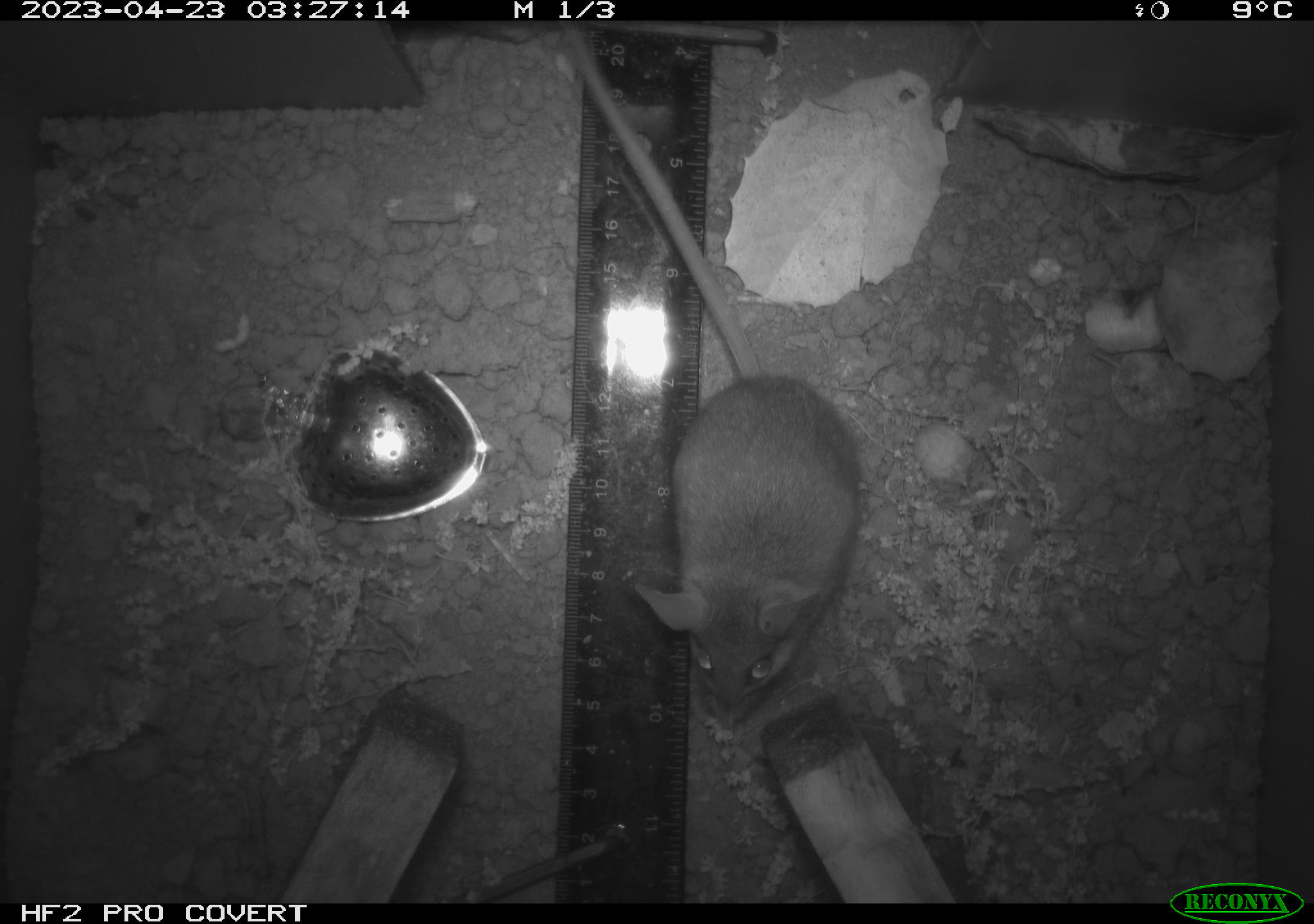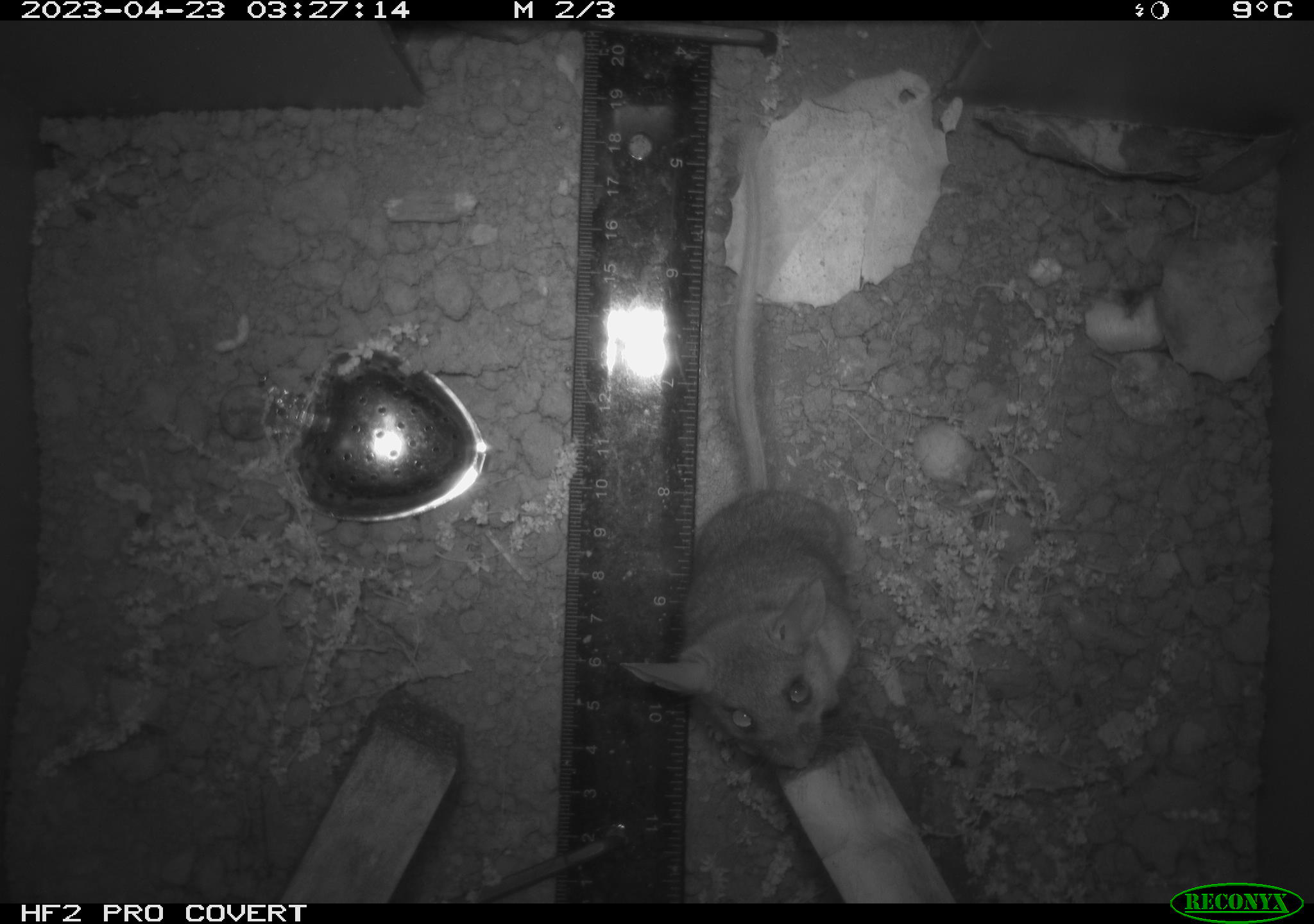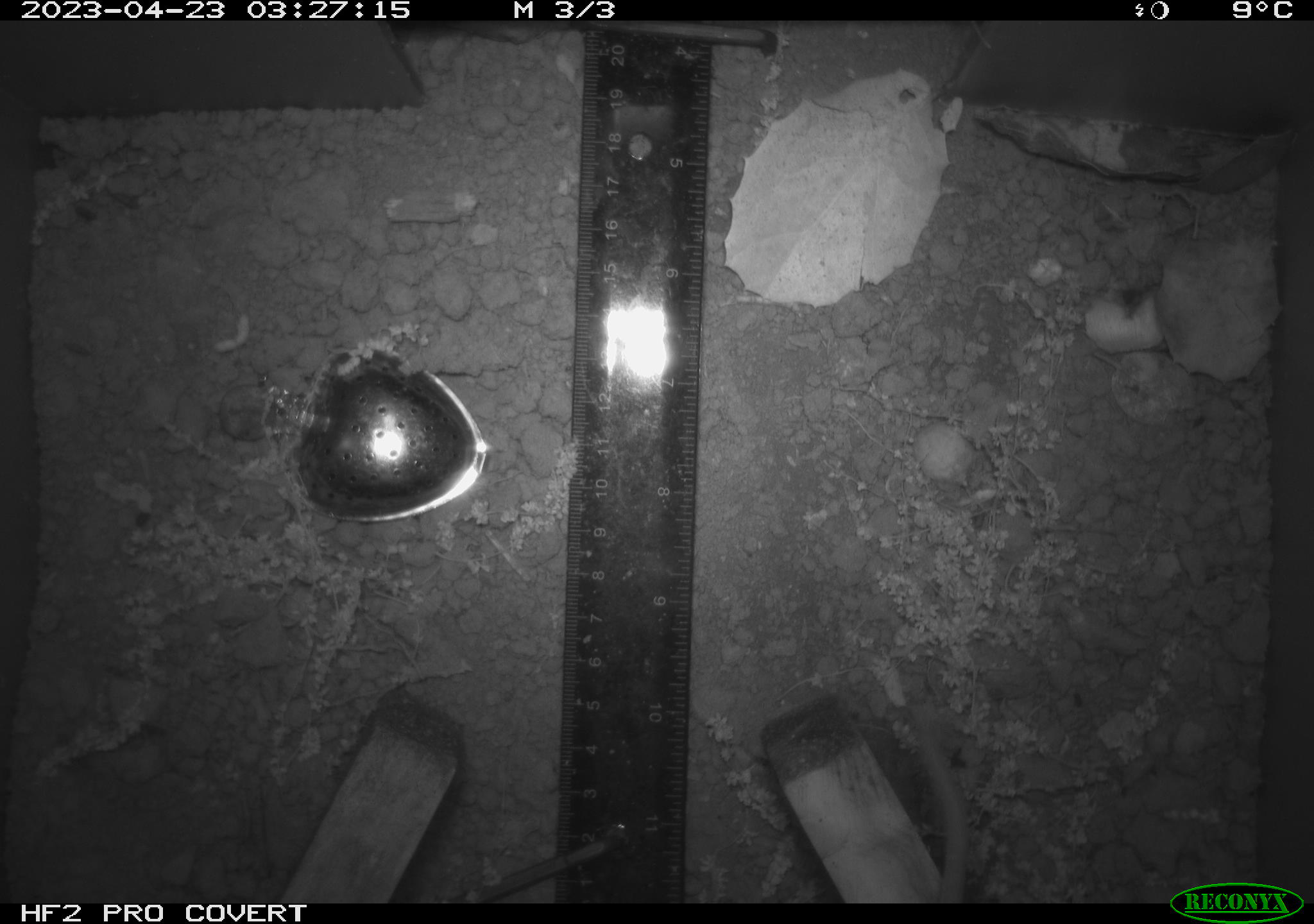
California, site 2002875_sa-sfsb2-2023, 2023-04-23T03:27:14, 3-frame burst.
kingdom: Animalia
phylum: Chordata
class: Mammalia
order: Rodentia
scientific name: Rodentia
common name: mouse species